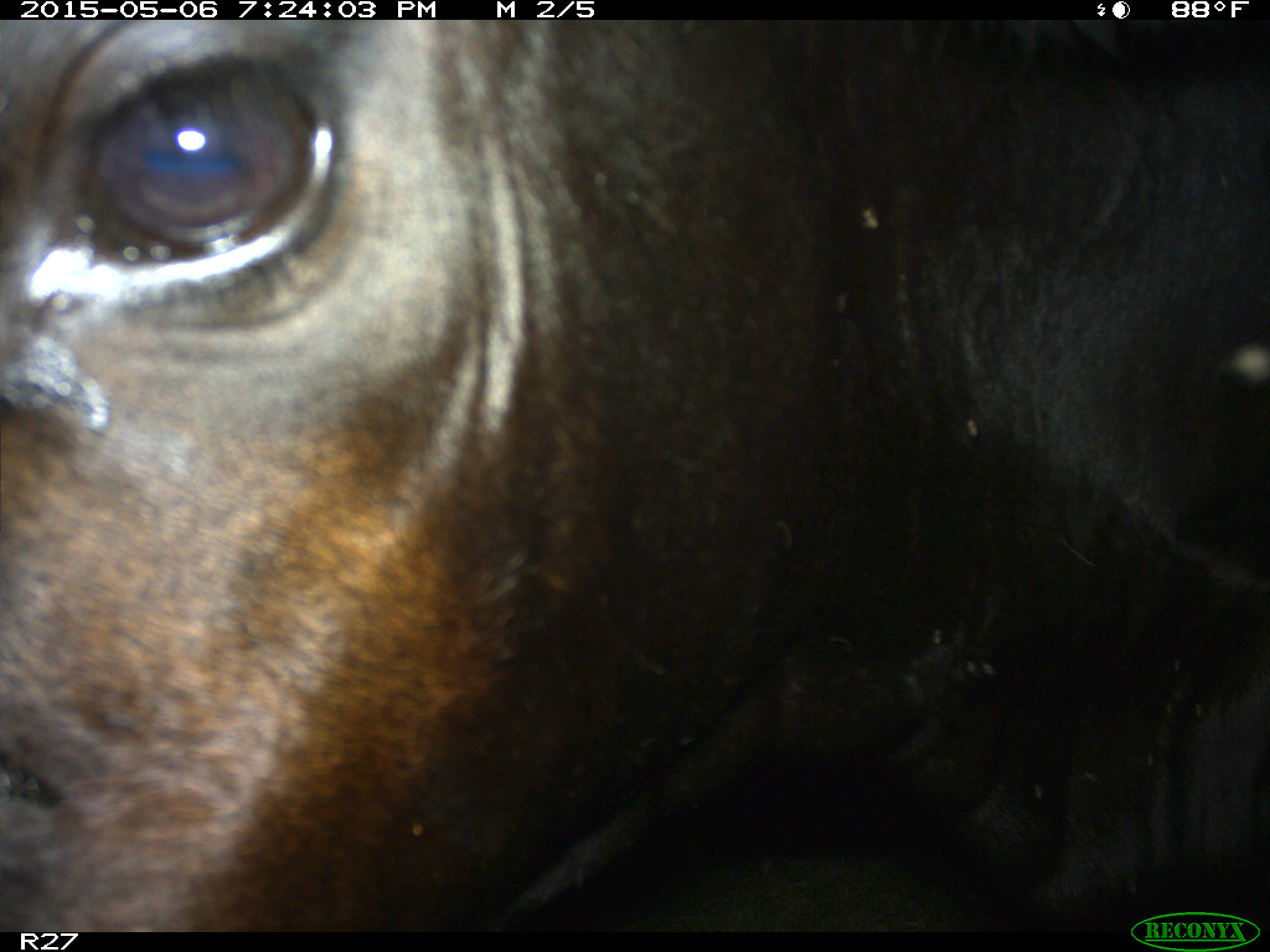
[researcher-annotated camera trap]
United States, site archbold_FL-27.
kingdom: Animalia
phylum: Chordata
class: Mammalia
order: Artiodactyla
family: Bovidae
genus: Bos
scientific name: Bos taurus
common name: domestic cow